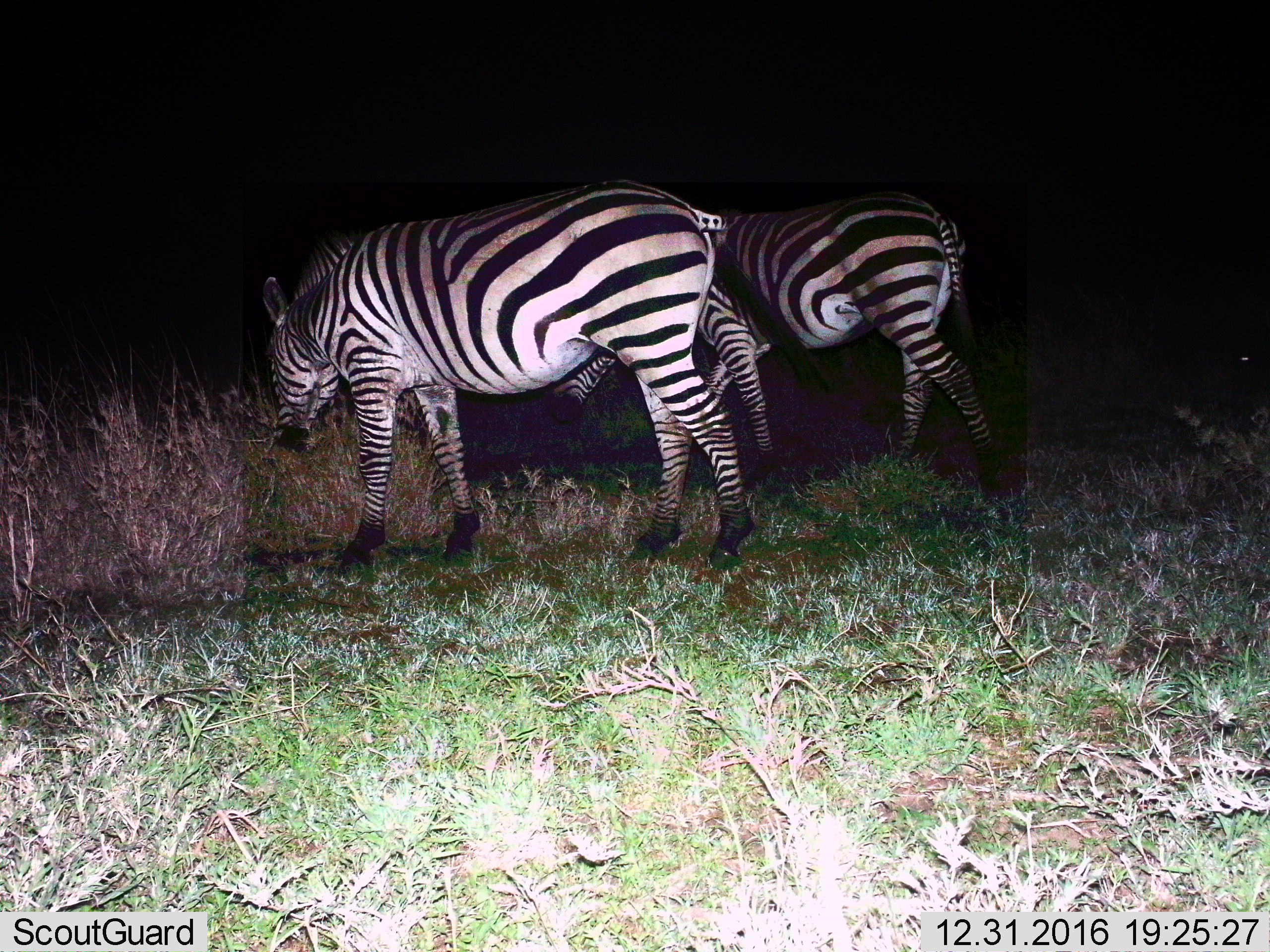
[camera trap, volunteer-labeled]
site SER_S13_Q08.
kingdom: Animalia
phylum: Chordata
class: Mammalia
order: Perissodactyla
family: Equidae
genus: Equus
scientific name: Equus quagga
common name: plains zebra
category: zebraplains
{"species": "zebraplains (plains zebra) (Equus quagga)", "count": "2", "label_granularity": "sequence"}